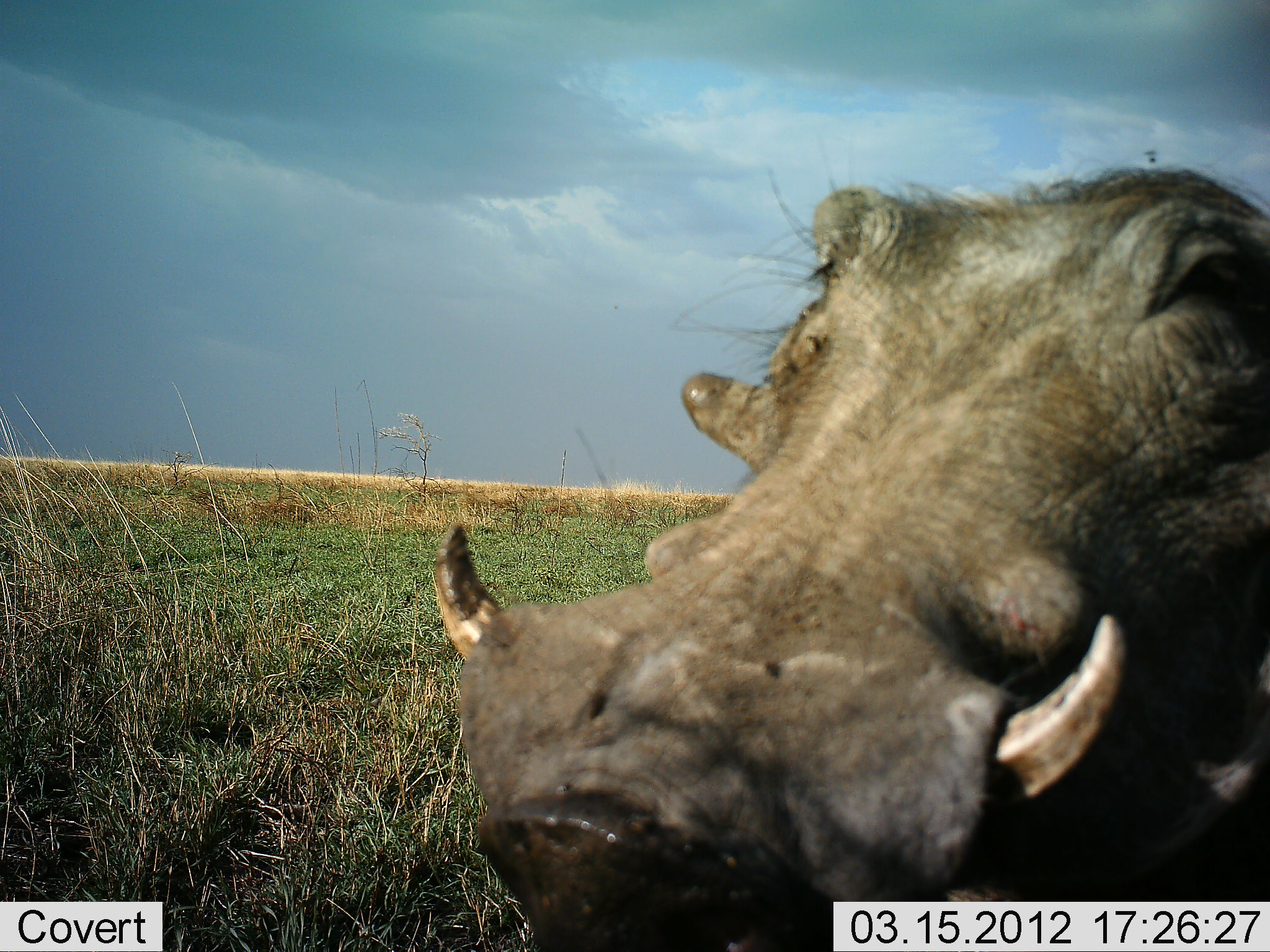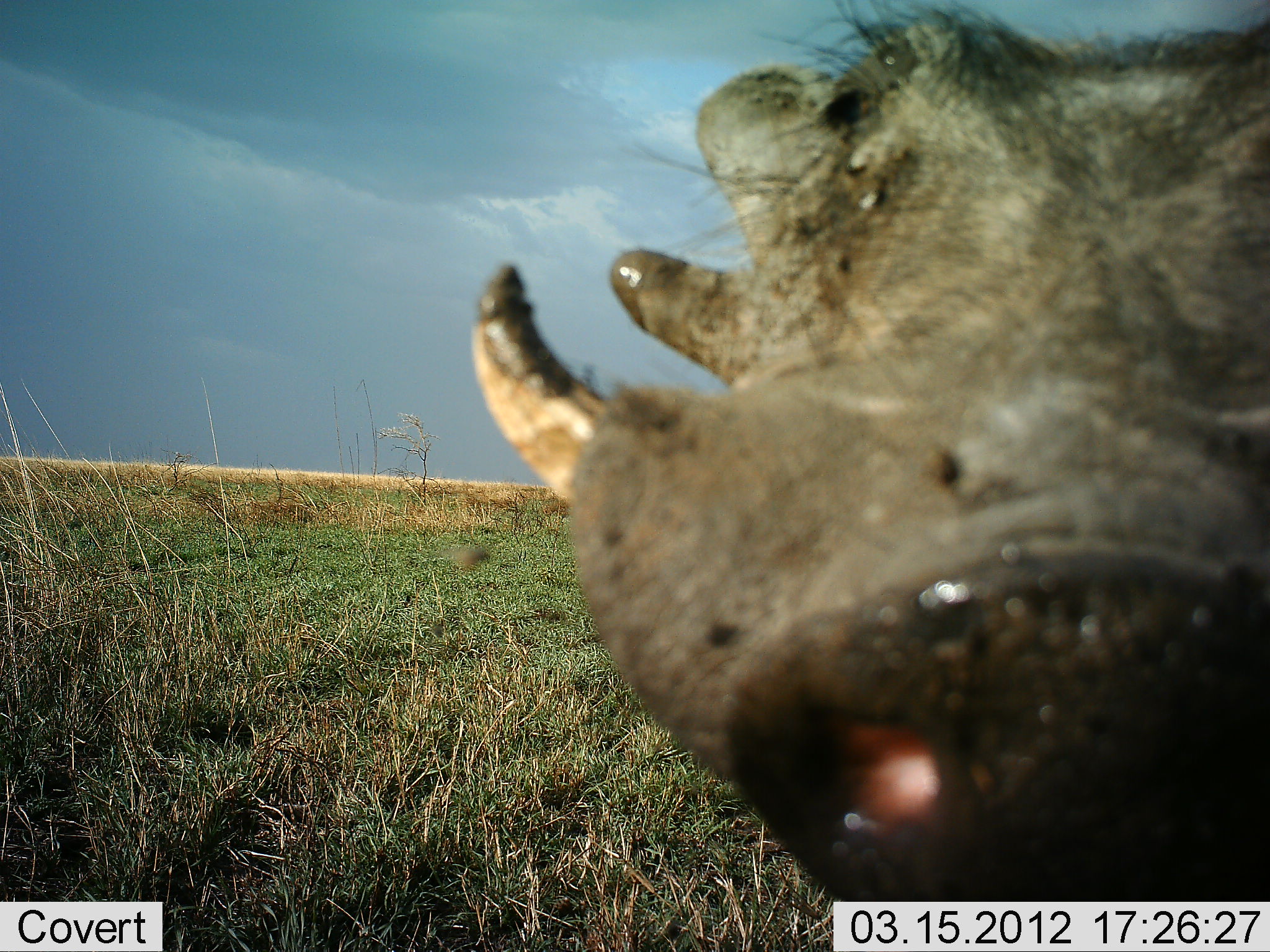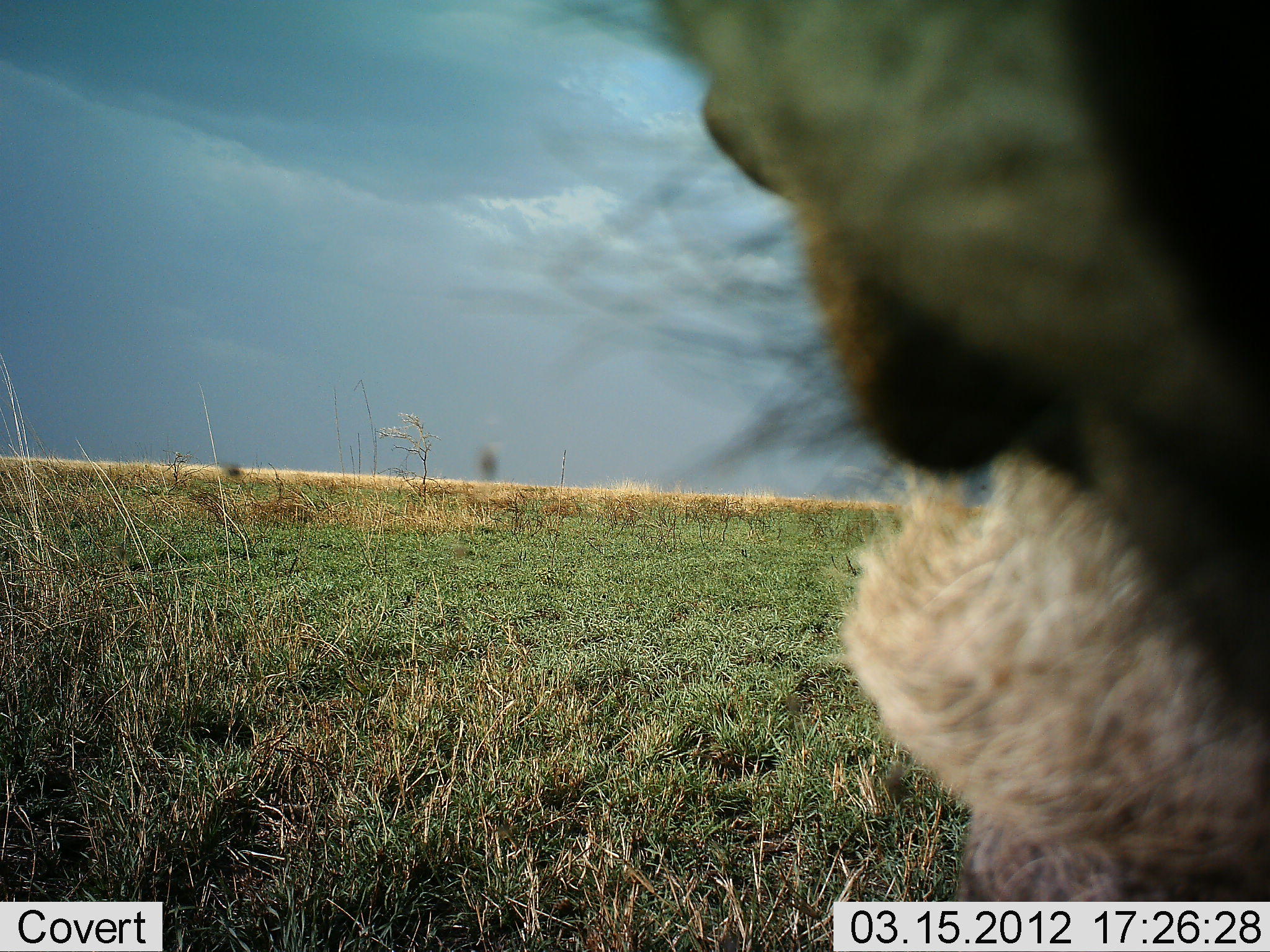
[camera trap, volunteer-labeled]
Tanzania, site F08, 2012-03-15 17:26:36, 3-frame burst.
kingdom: Animalia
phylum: Chordata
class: Mammalia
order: Artiodactyla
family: Suidae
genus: Phacochoerus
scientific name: Phacochoerus africanus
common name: warthog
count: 1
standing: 57%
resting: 0%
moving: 18%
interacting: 25%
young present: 0%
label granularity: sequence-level